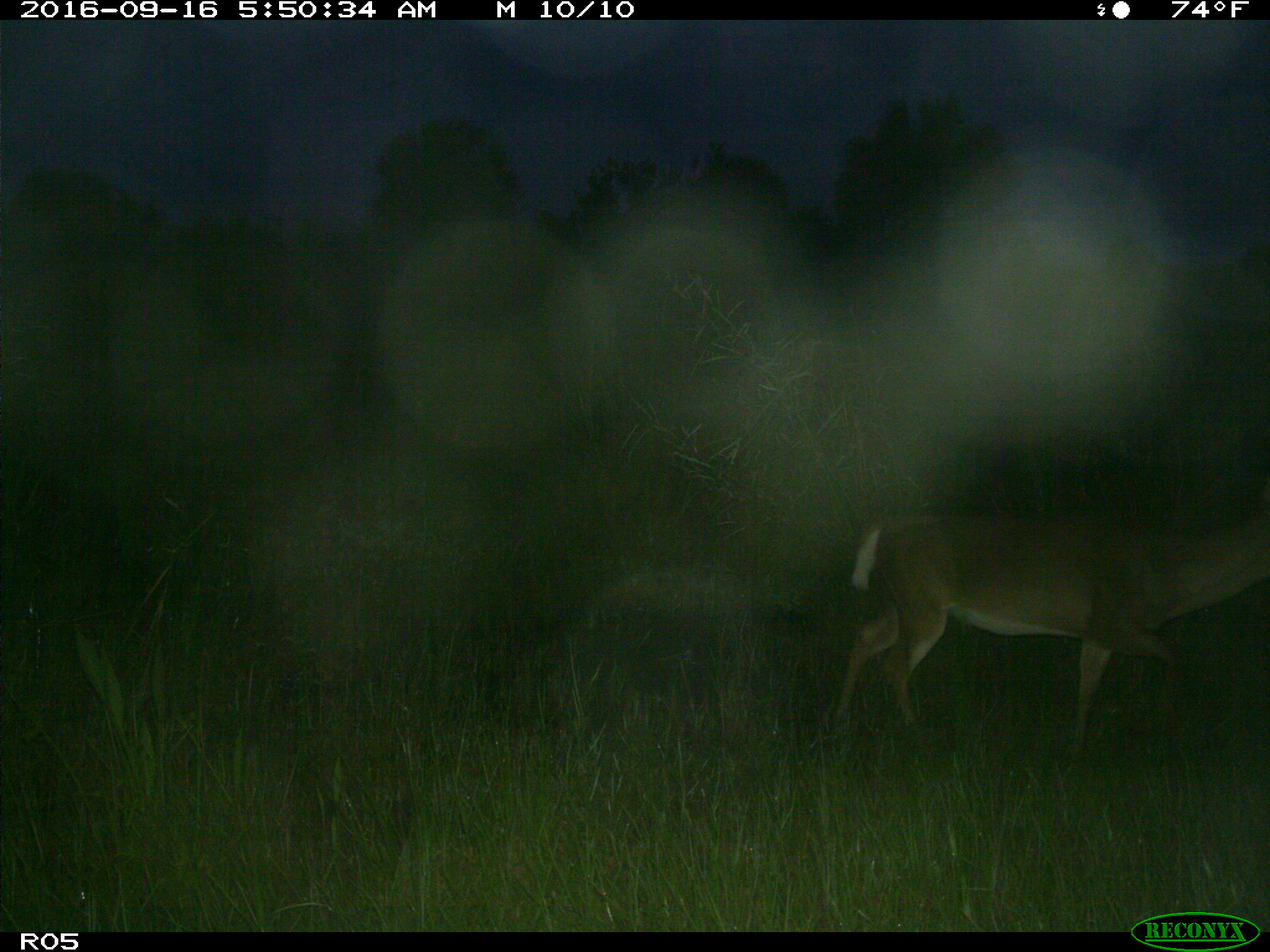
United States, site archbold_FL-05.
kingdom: Animalia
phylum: Chordata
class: Mammalia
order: Artiodactyla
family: Cervidae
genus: Odocoileus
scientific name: Odocoileus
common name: deer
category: unidentified deer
Unidentified deer (deer) (Odocoileus).